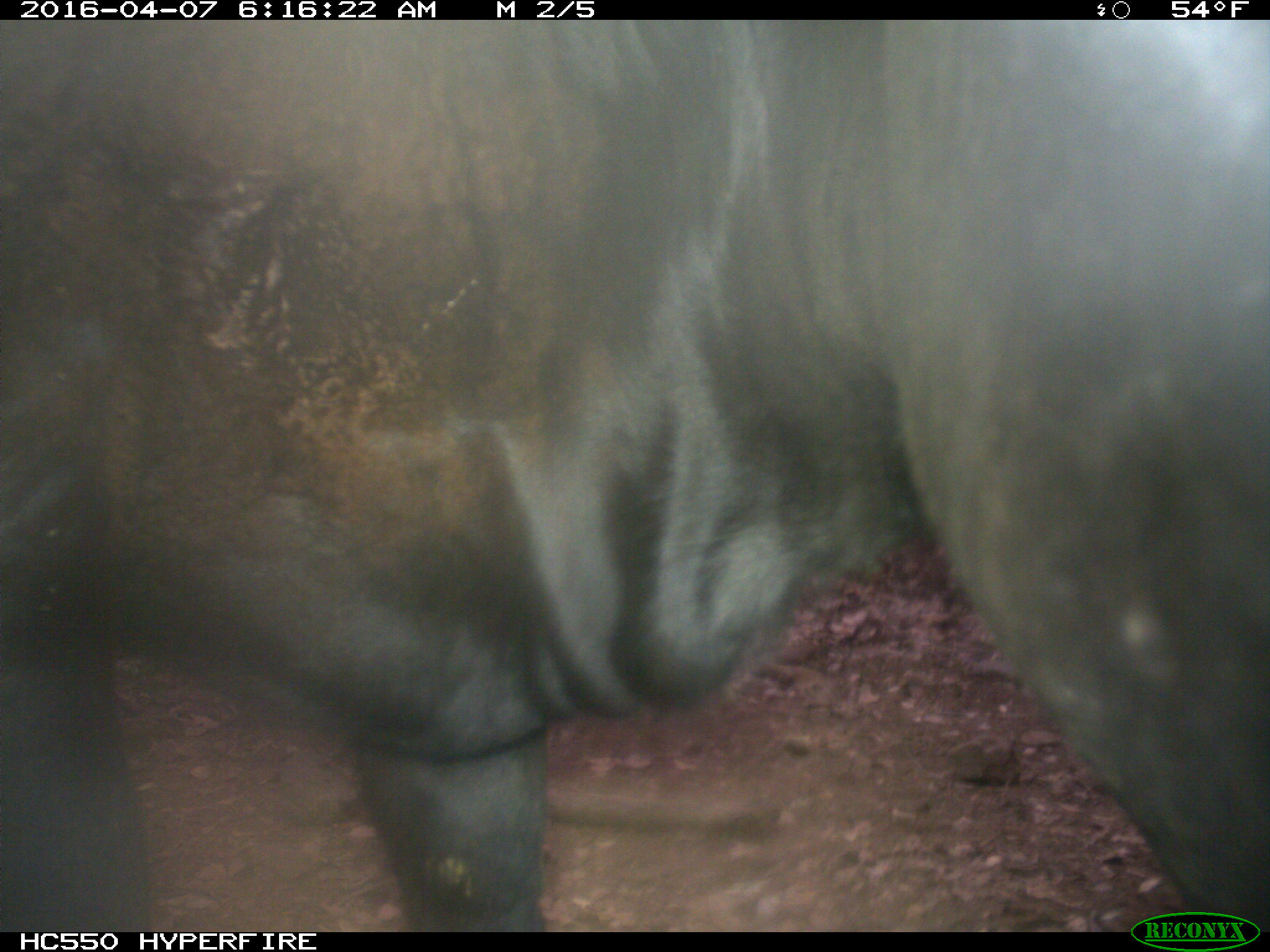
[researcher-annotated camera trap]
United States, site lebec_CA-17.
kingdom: Animalia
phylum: Chordata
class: Mammalia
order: Artiodactyla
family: Bovidae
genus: Bos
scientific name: Bos taurus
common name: domestic cow